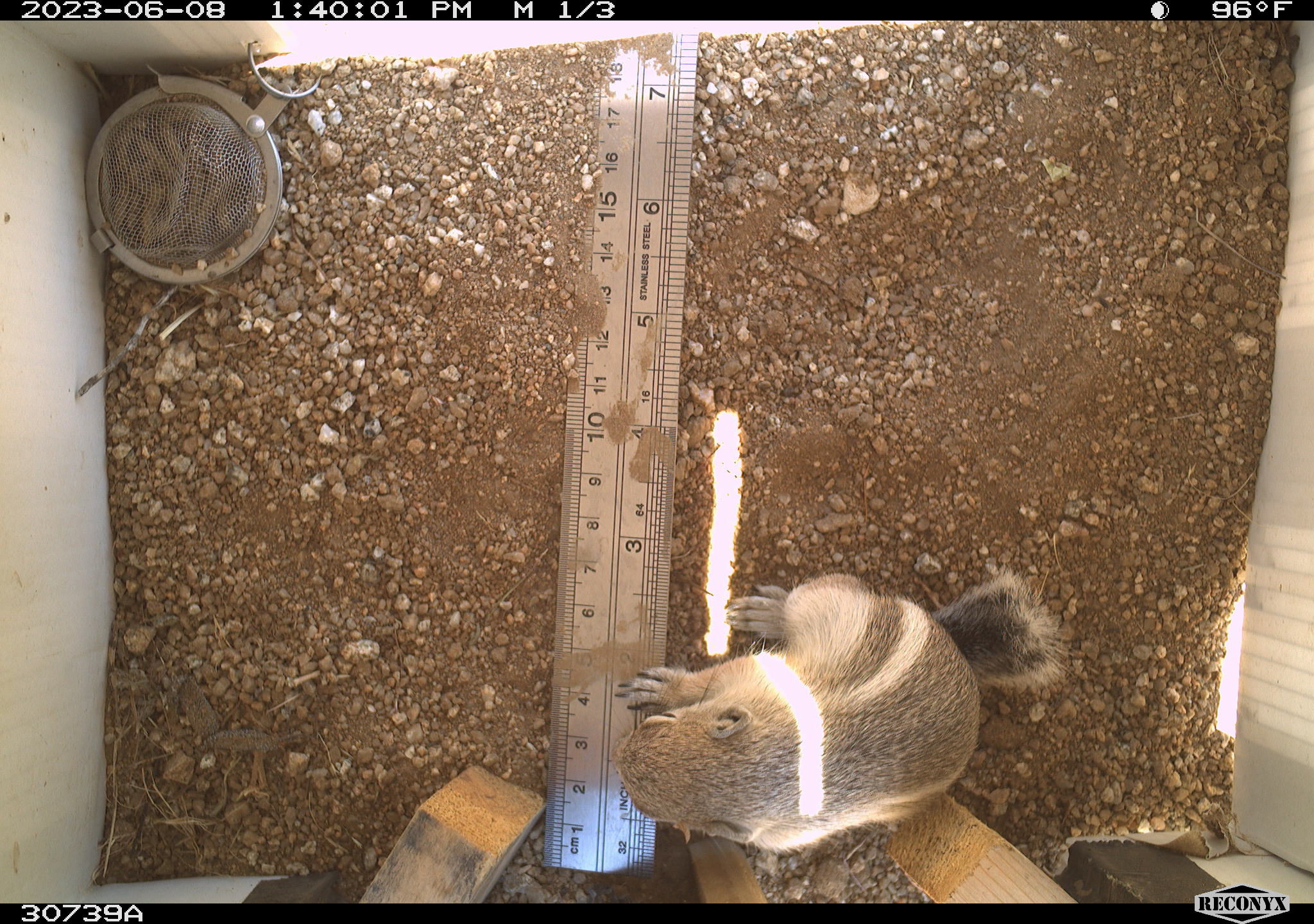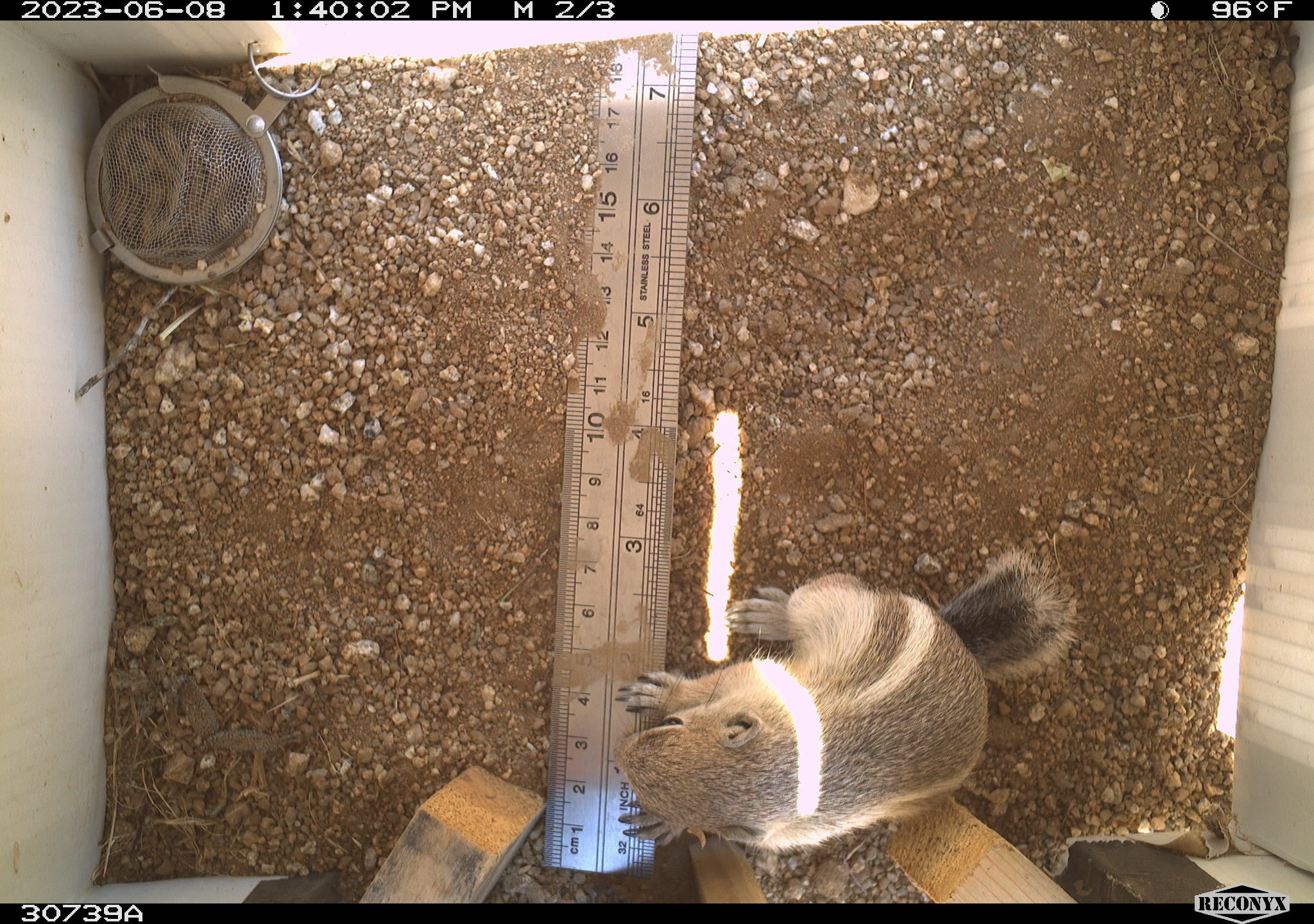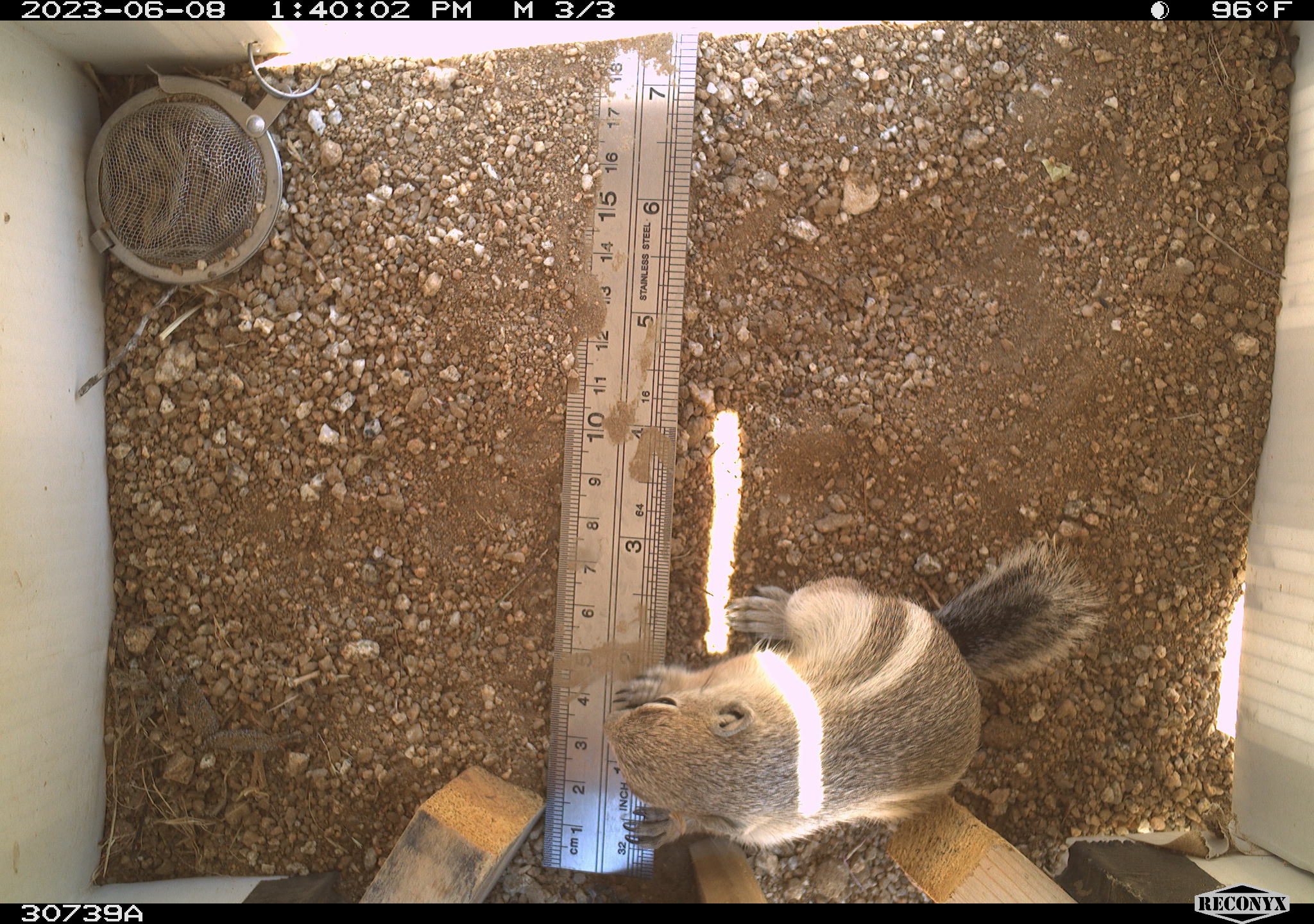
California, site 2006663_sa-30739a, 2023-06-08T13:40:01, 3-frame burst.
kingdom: Animalia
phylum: Chordata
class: Mammalia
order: Rodentia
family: Sciuridae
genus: Ammospermophilus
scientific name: Ammospermophilus leucurus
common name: white-tailed antelope squirrel